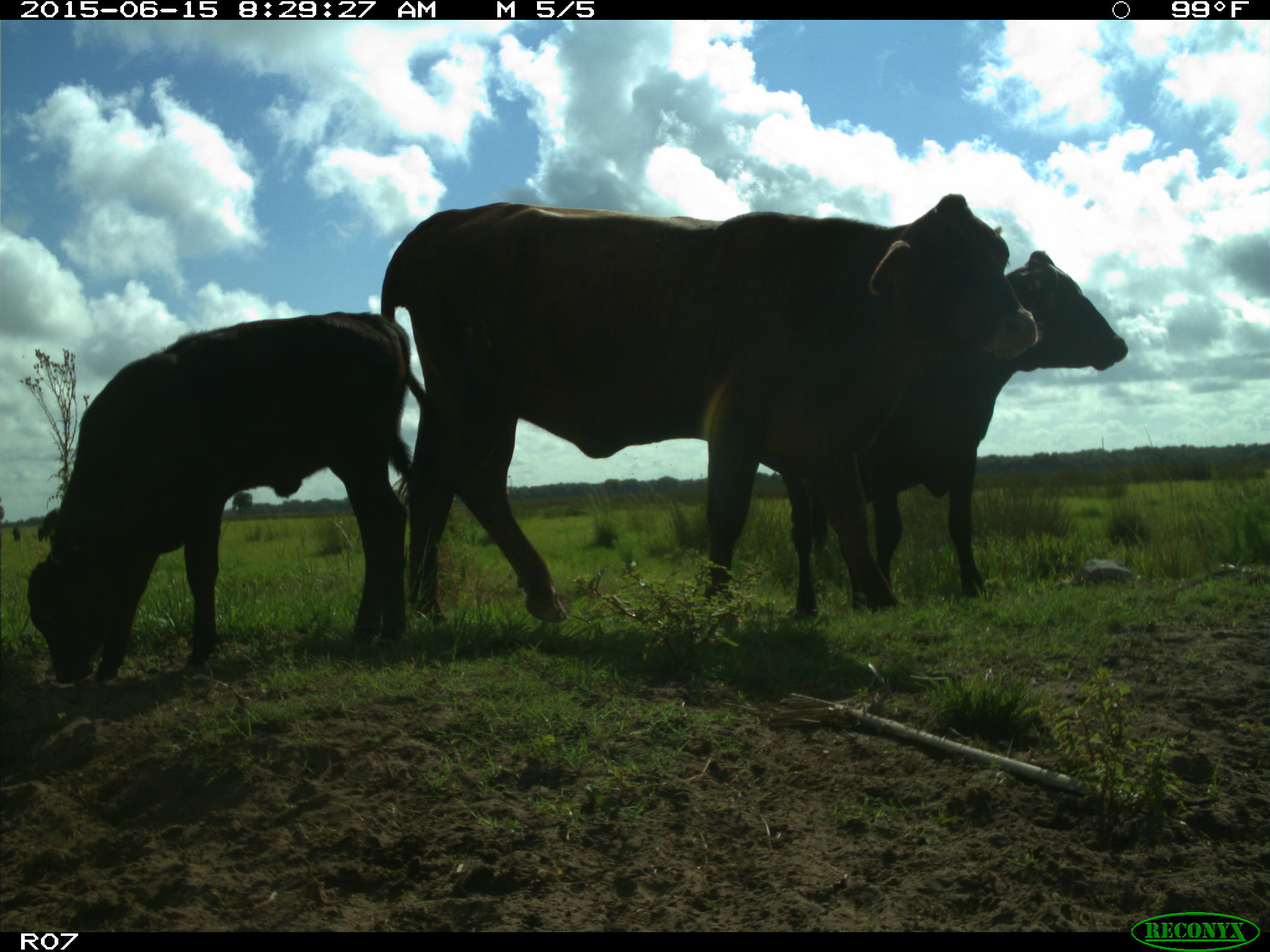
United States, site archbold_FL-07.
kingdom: Animalia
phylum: Chordata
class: Mammalia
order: Artiodactyla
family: Bovidae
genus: Bos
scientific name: Bos taurus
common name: domestic cow